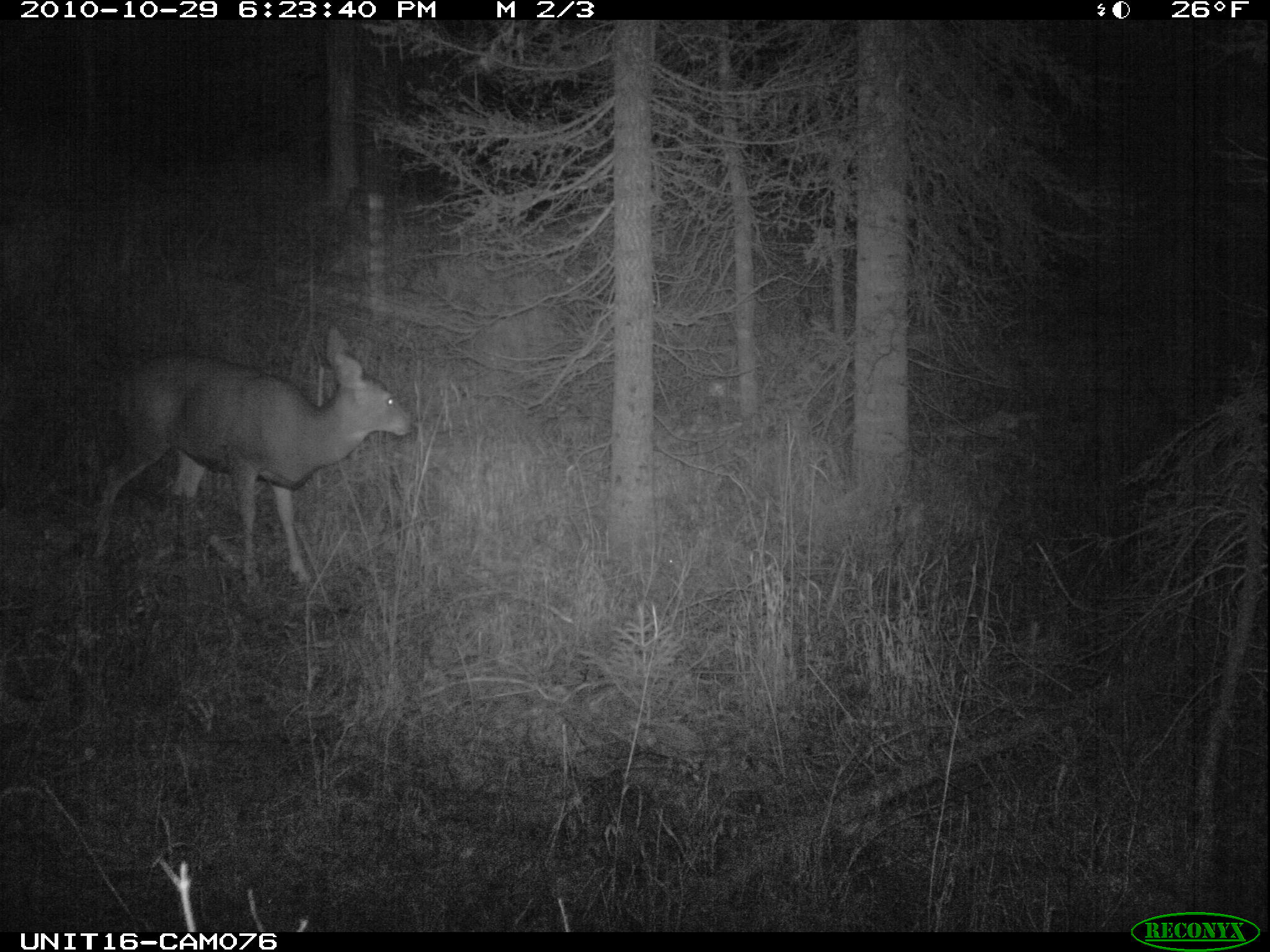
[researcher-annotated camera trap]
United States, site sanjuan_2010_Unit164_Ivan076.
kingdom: Animalia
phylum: Chordata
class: Mammalia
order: Artiodactyla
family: Cervidae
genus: Odocoileus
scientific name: Odocoileus hemionus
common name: mule deer